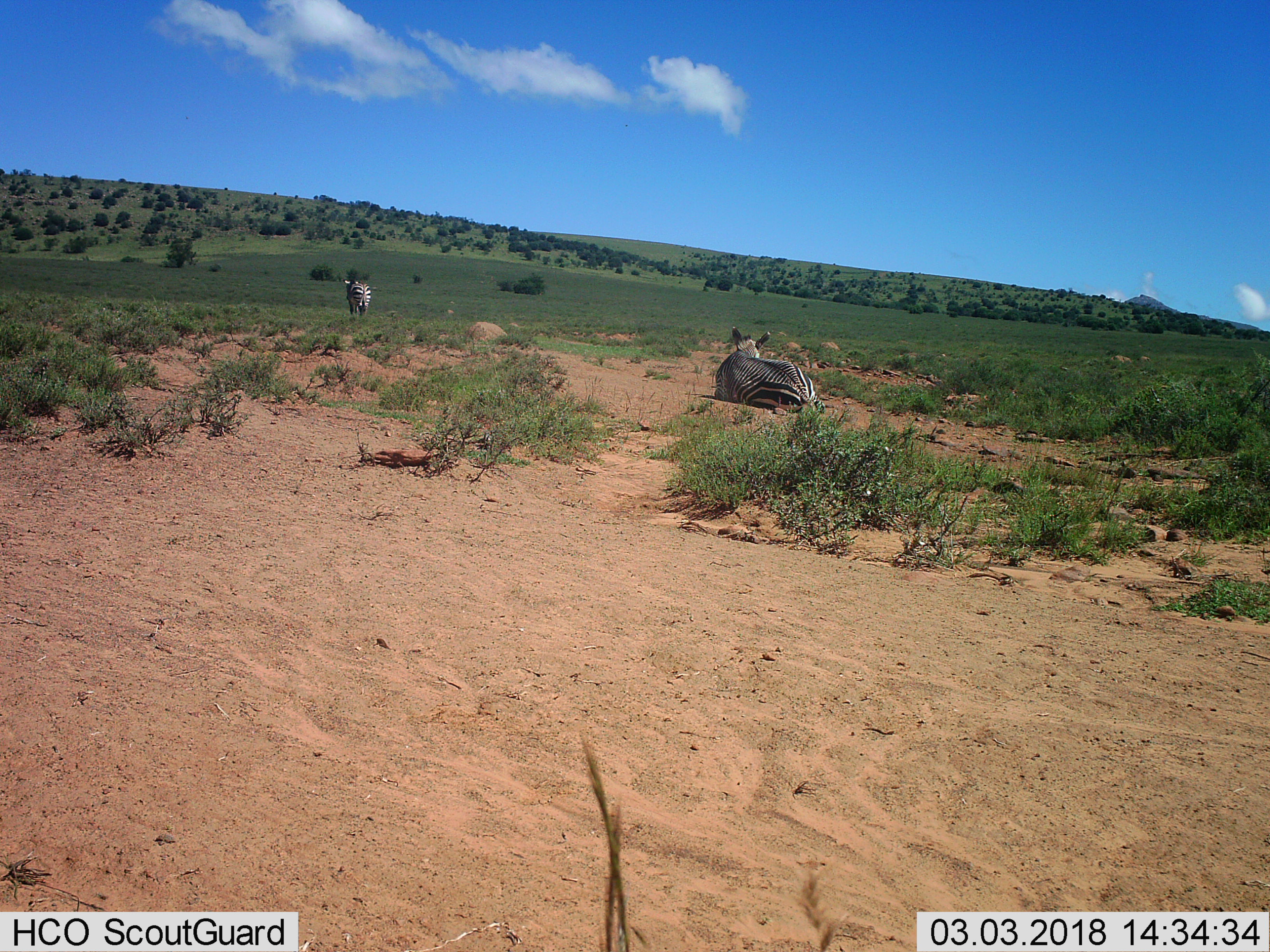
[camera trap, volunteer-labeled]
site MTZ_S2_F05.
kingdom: Animalia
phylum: Chordata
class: Mammalia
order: Perissodactyla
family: Equidae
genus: Equus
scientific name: Equus zebra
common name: mountain zebra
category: zebramountain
Zebramountain (mountain zebra) (Equus zebra), count 2. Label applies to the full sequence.